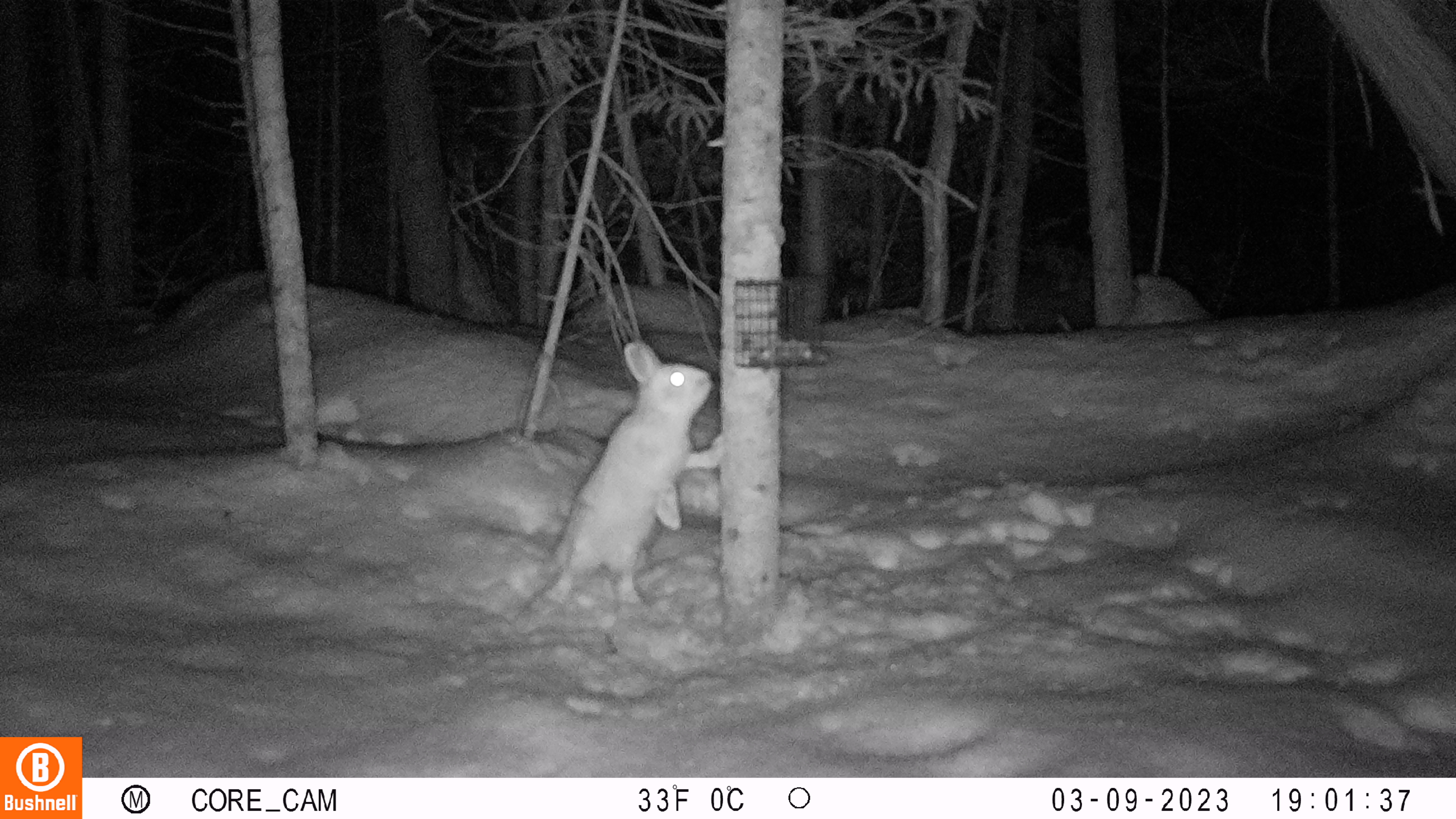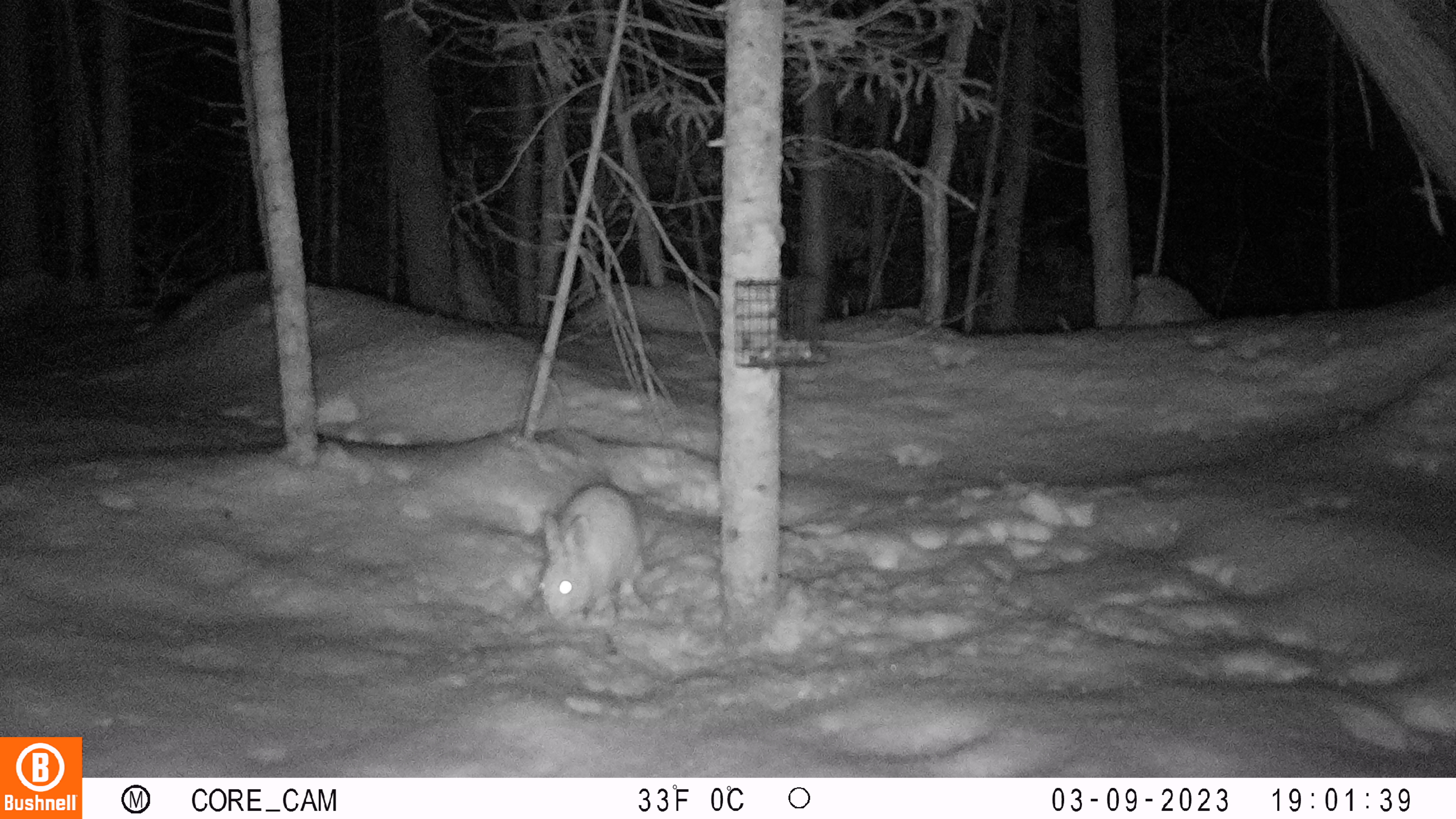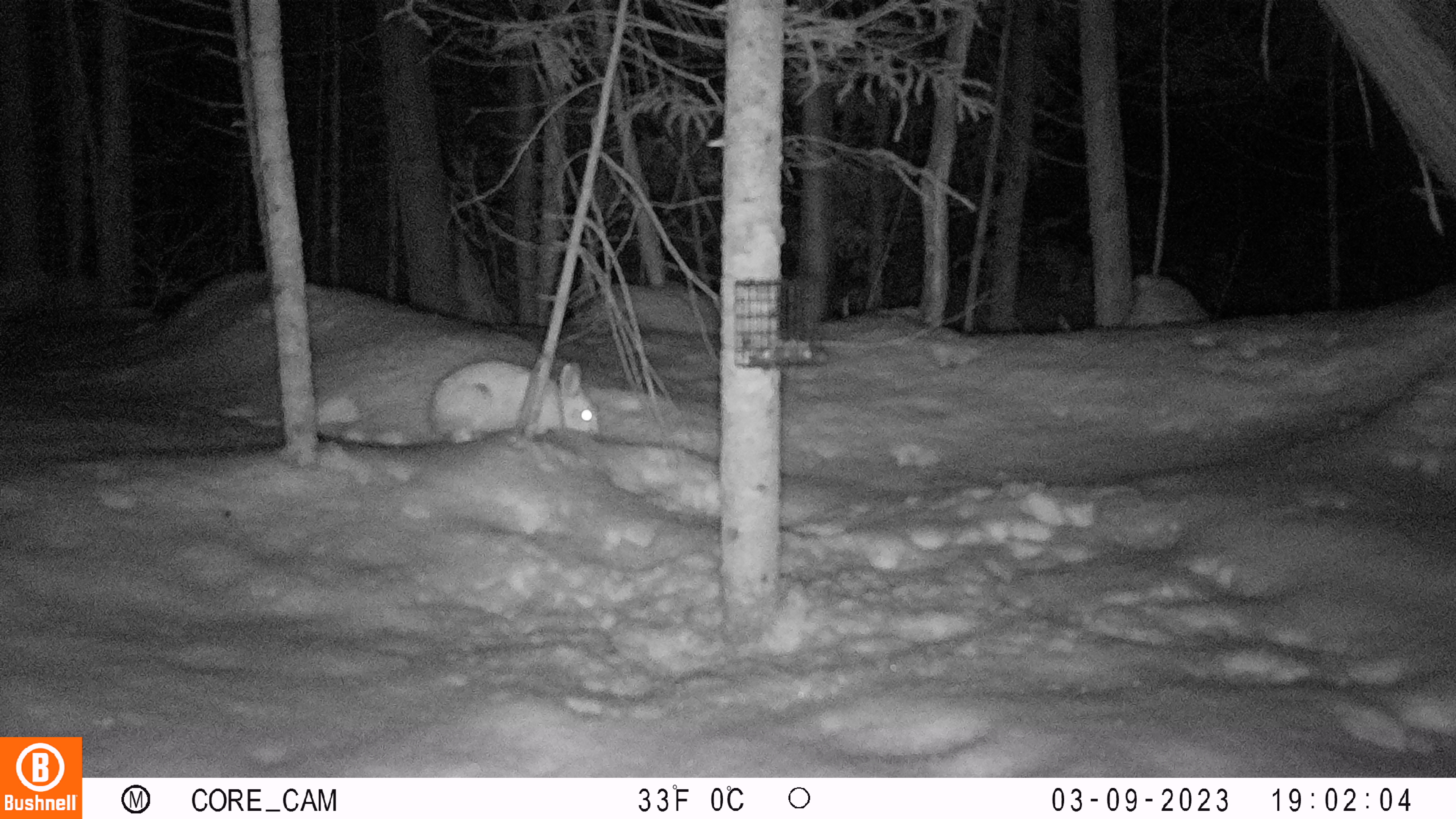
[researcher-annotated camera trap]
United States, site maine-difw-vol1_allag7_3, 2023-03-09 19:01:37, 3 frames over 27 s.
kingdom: Animalia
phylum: Chordata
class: Mammalia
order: Lagomorpha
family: Leporidae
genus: Lepus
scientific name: Lepus americanus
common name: snowshoe hare